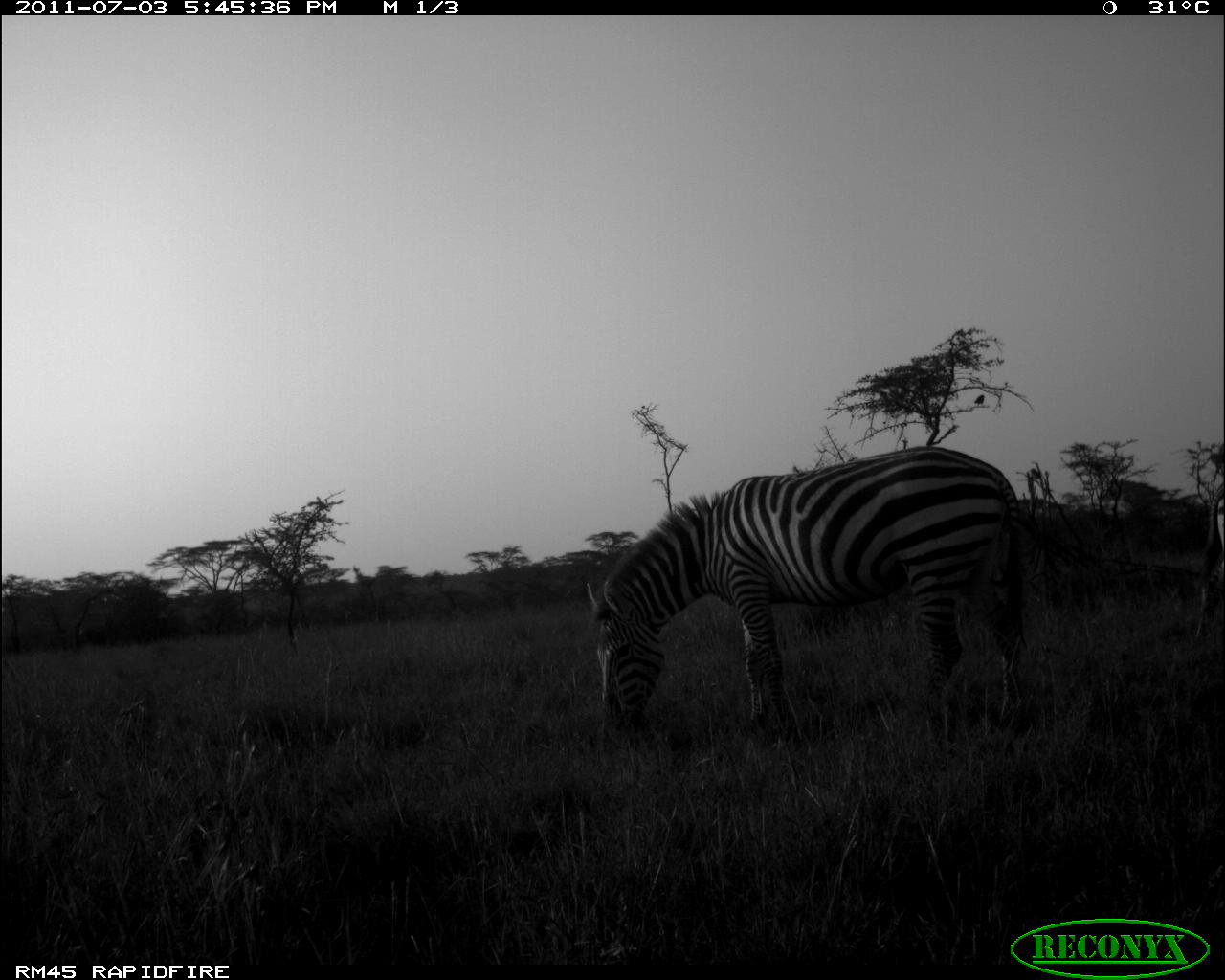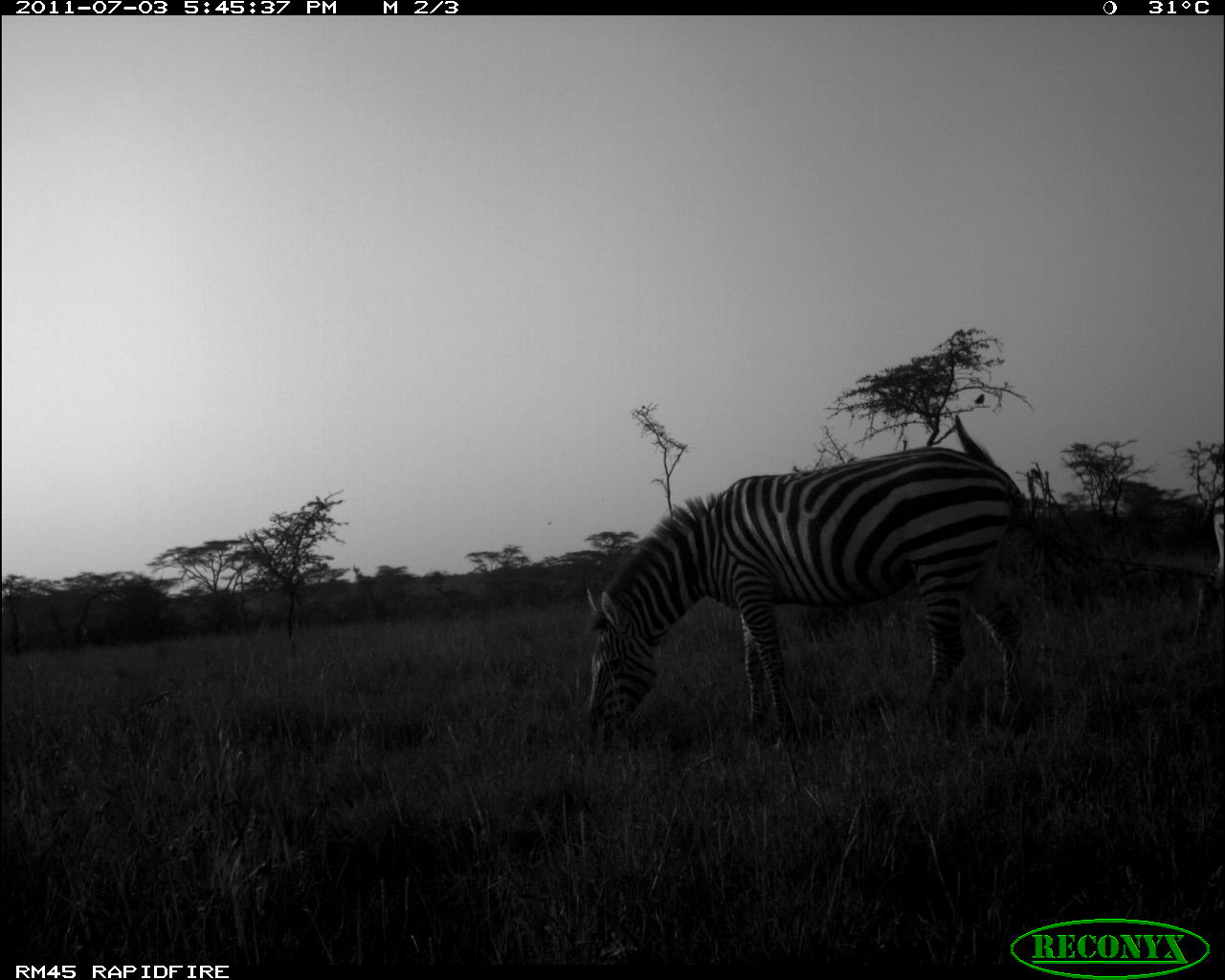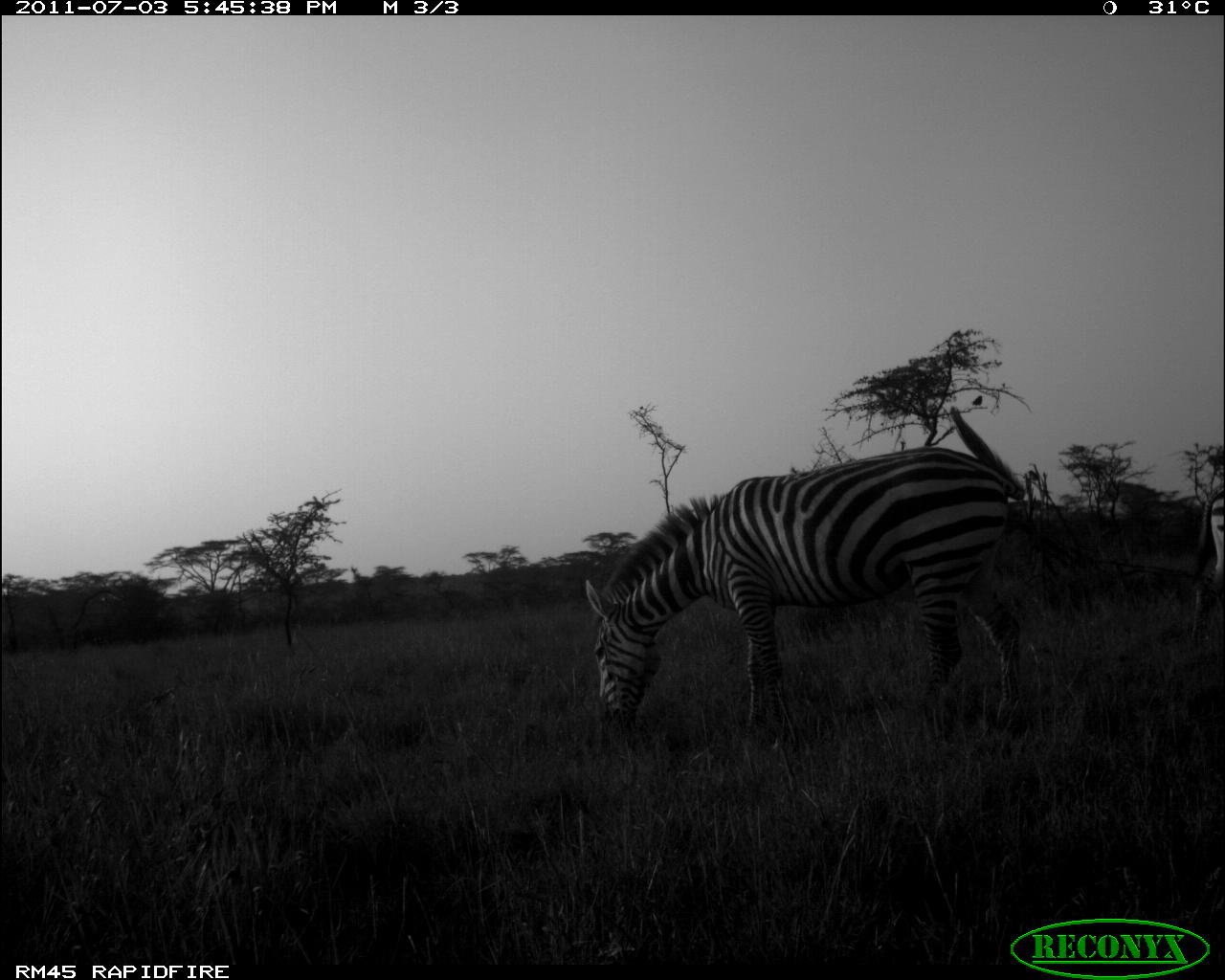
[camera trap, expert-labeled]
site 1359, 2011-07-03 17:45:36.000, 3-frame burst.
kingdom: Animalia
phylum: Chordata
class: Mammalia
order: Perissodactyla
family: Equidae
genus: Equus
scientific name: Equus quagga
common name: plains zebra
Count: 2.